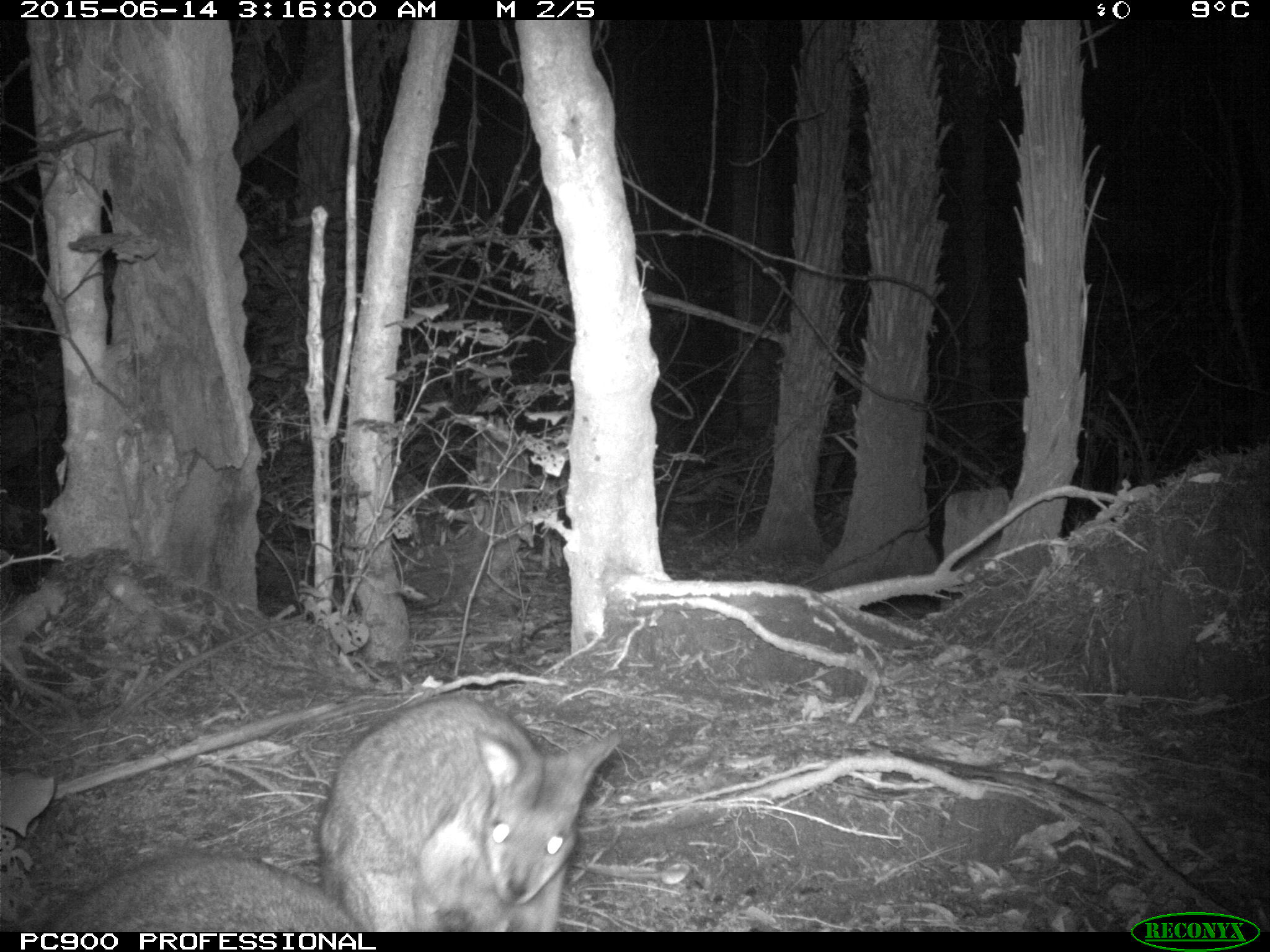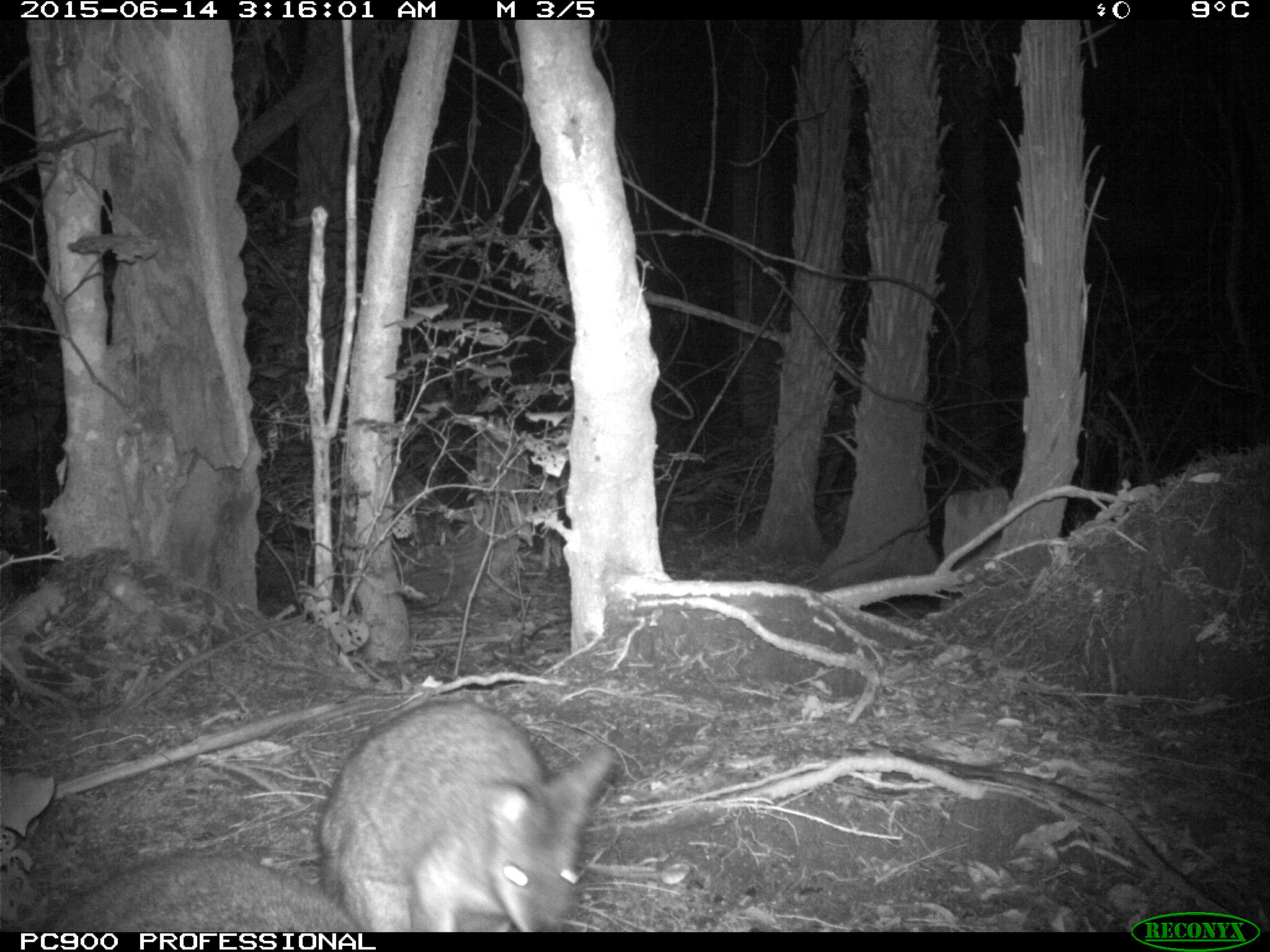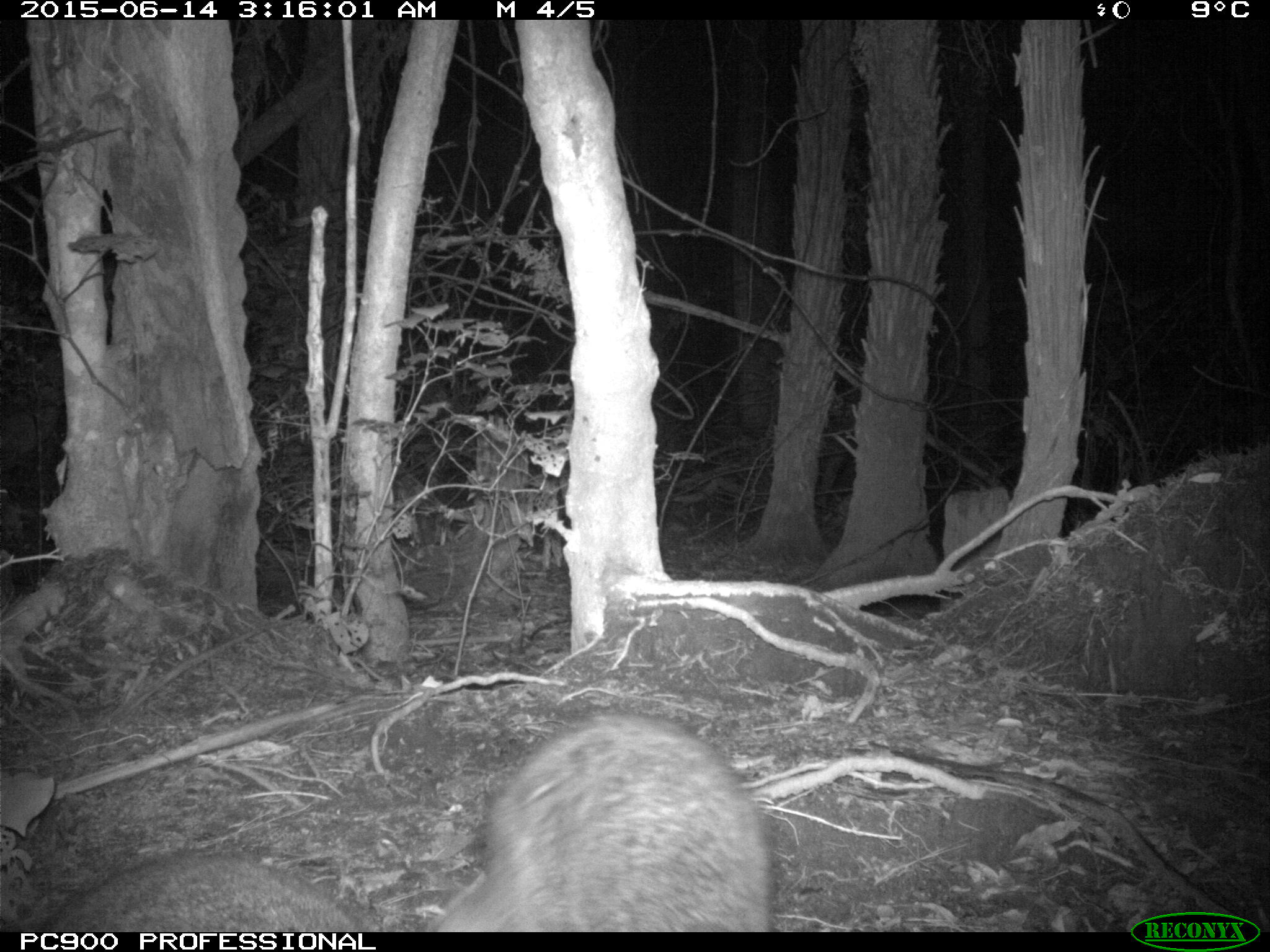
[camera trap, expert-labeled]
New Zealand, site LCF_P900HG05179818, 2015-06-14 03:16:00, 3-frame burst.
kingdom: Animalia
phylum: Chordata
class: Mammalia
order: Diprotodontia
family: Macropodidae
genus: Notamacropus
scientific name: Notamacropus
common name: wallaby